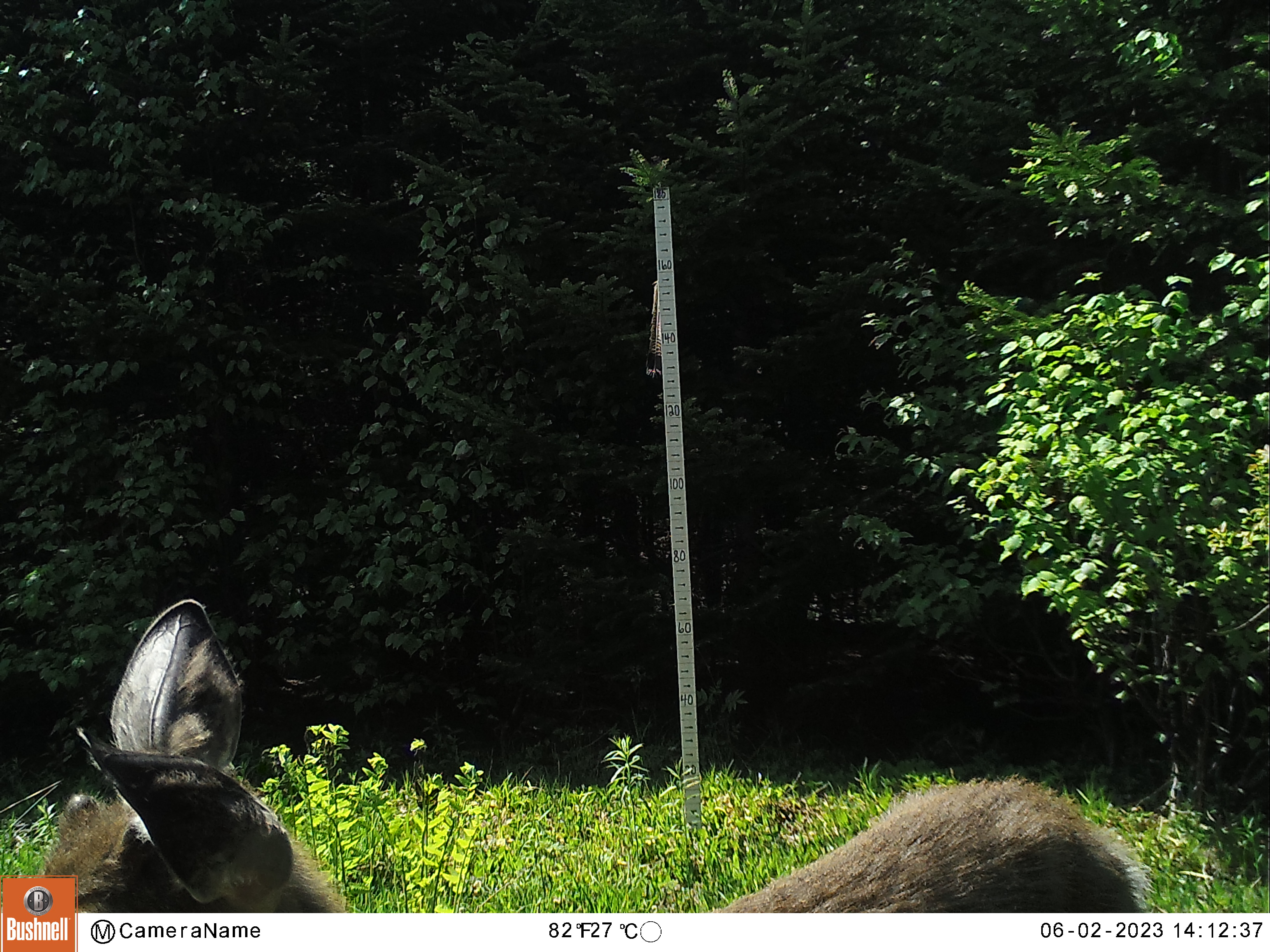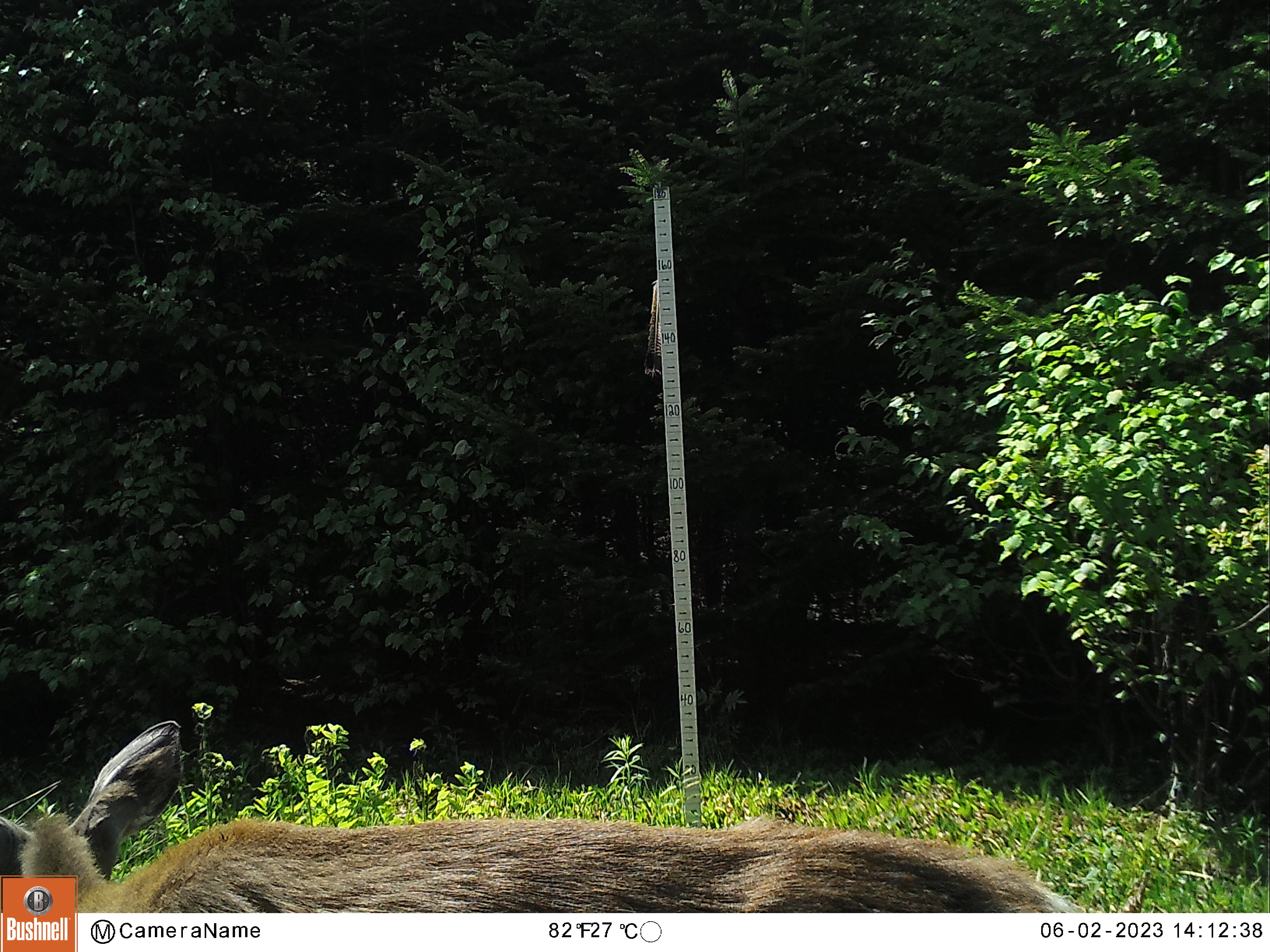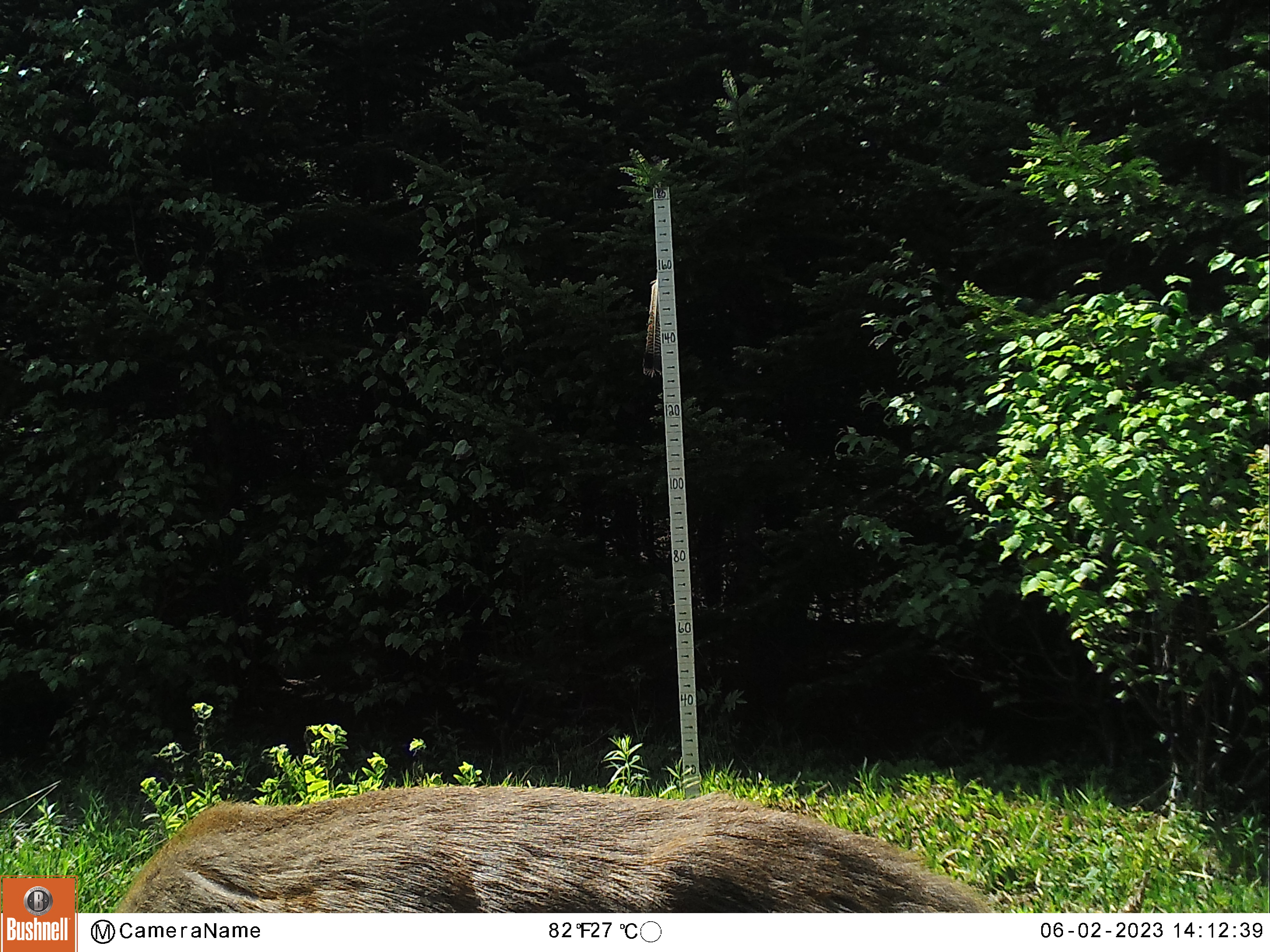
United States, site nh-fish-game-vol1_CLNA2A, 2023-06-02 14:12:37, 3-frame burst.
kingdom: Animalia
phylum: Chordata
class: Mammalia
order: Artiodactyla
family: Cervidae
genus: Odocoileus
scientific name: Odocoileus virginianus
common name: white-tailed deer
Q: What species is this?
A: White-tailed deer (Odocoileus virginianus).